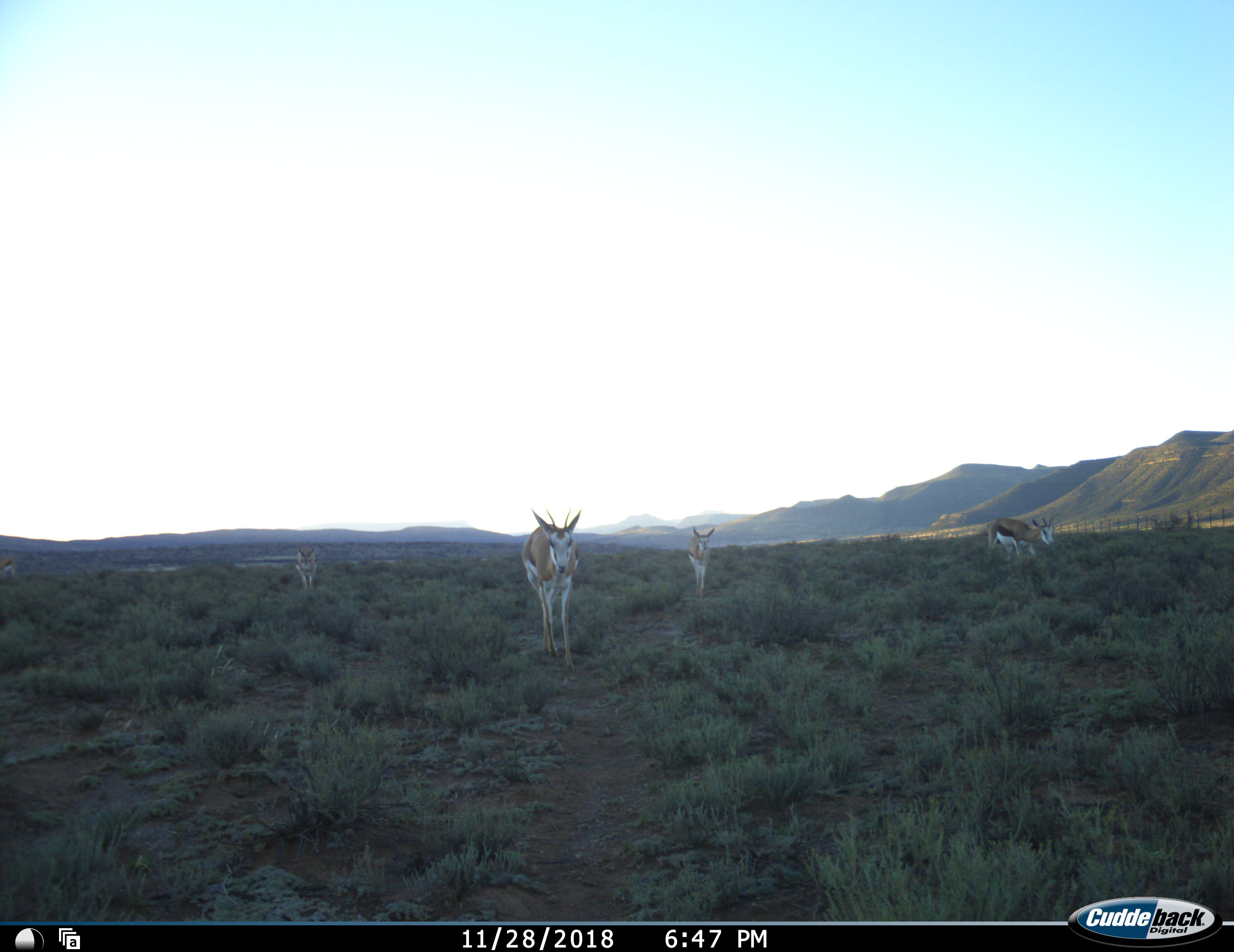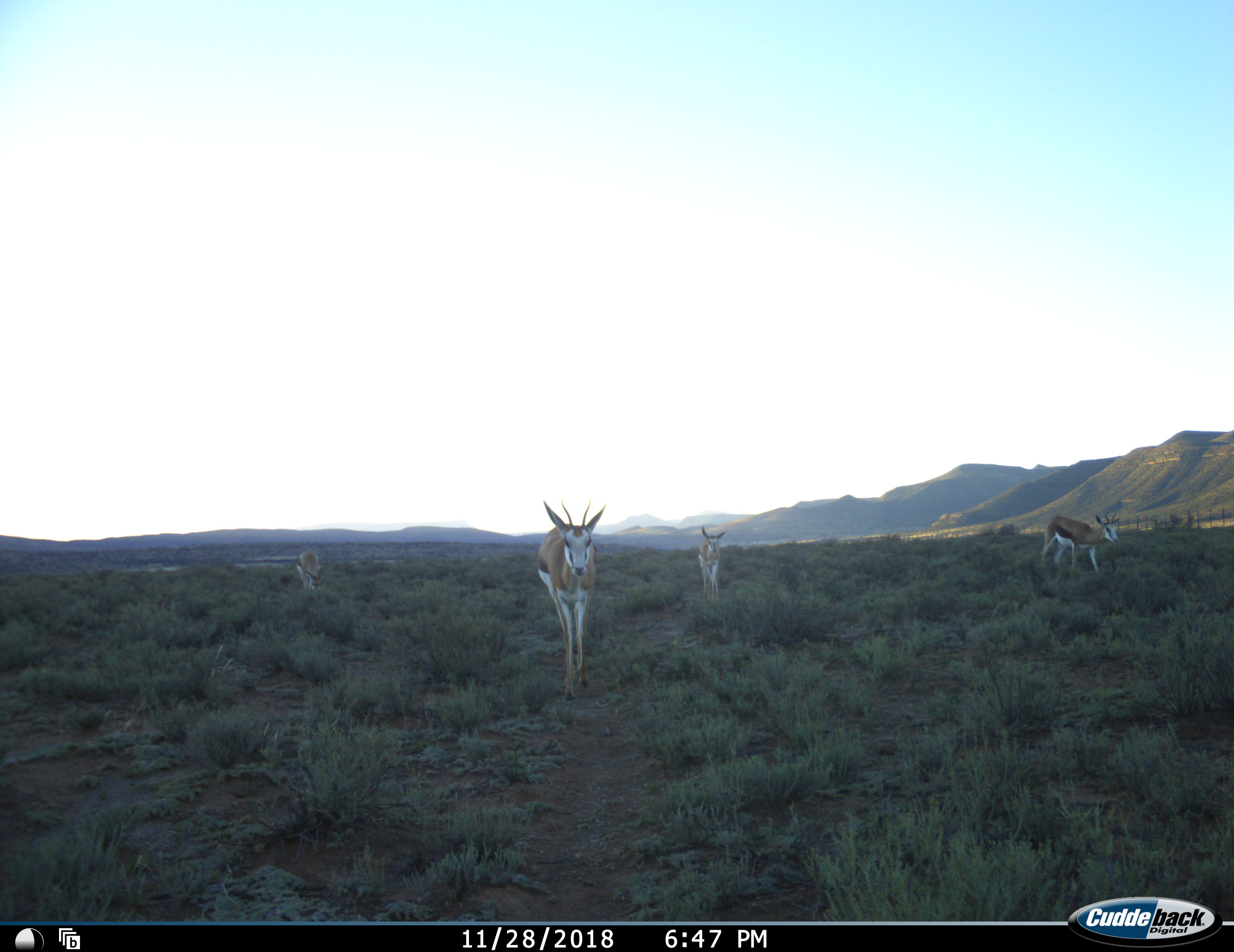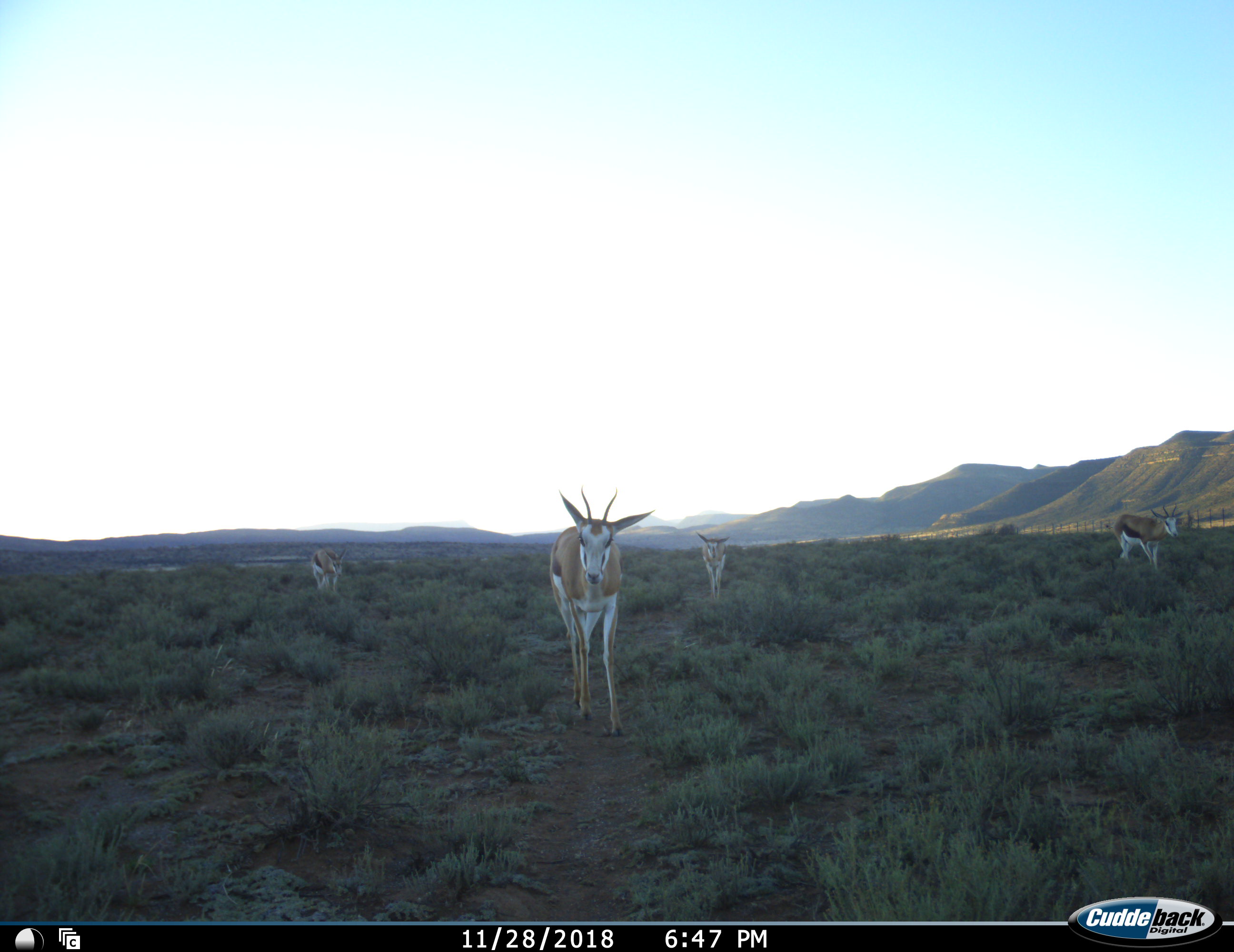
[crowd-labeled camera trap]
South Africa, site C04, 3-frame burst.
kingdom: Animalia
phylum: Chordata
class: Mammalia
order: Artiodactyla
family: Bovidae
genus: Antidorcas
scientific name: Antidorcas marsupialis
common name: springbok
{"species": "springbok (Antidorcas marsupialis)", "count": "4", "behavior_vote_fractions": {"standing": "10%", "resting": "0%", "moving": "100%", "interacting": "0%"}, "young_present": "10%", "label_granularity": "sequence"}